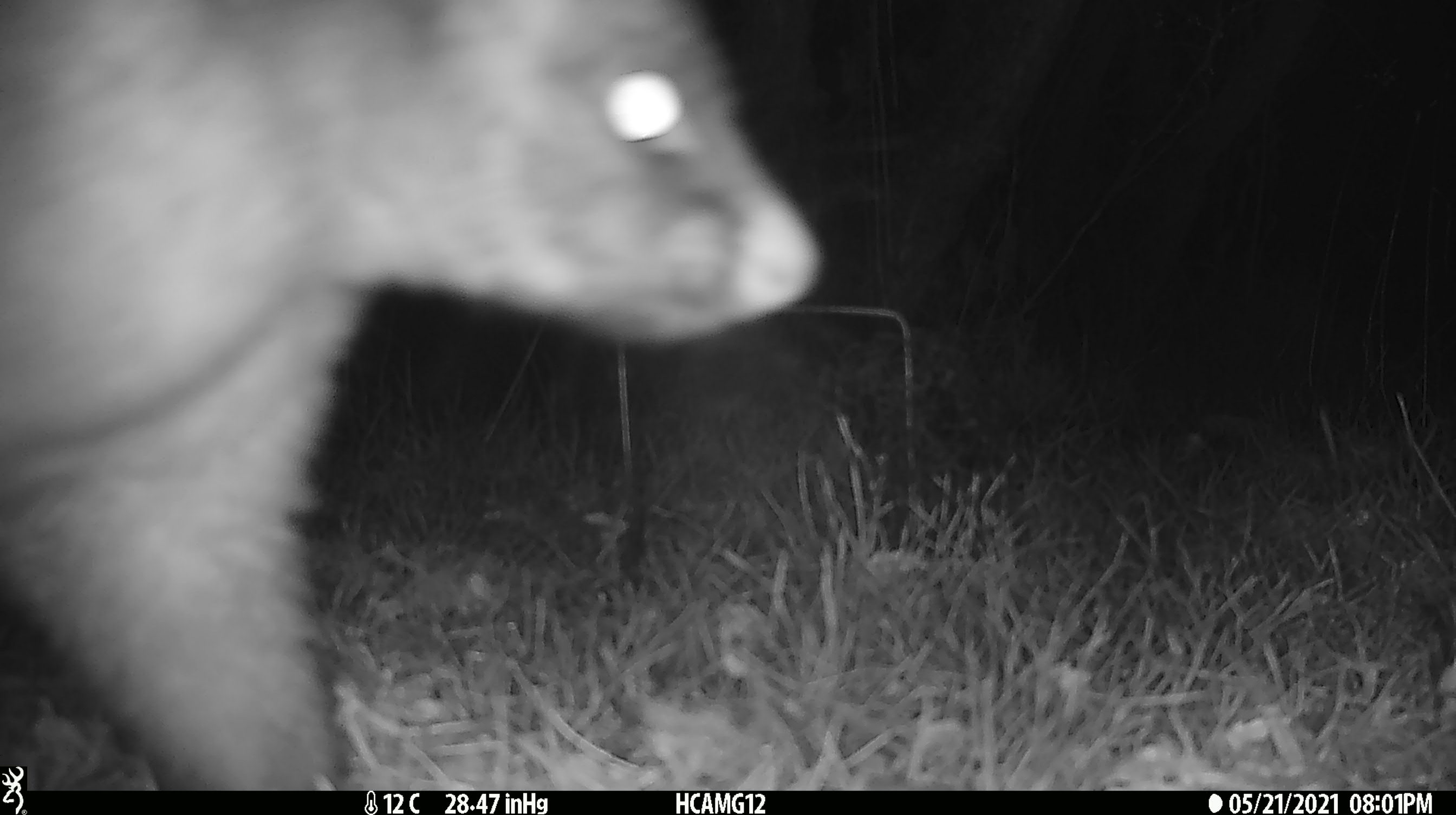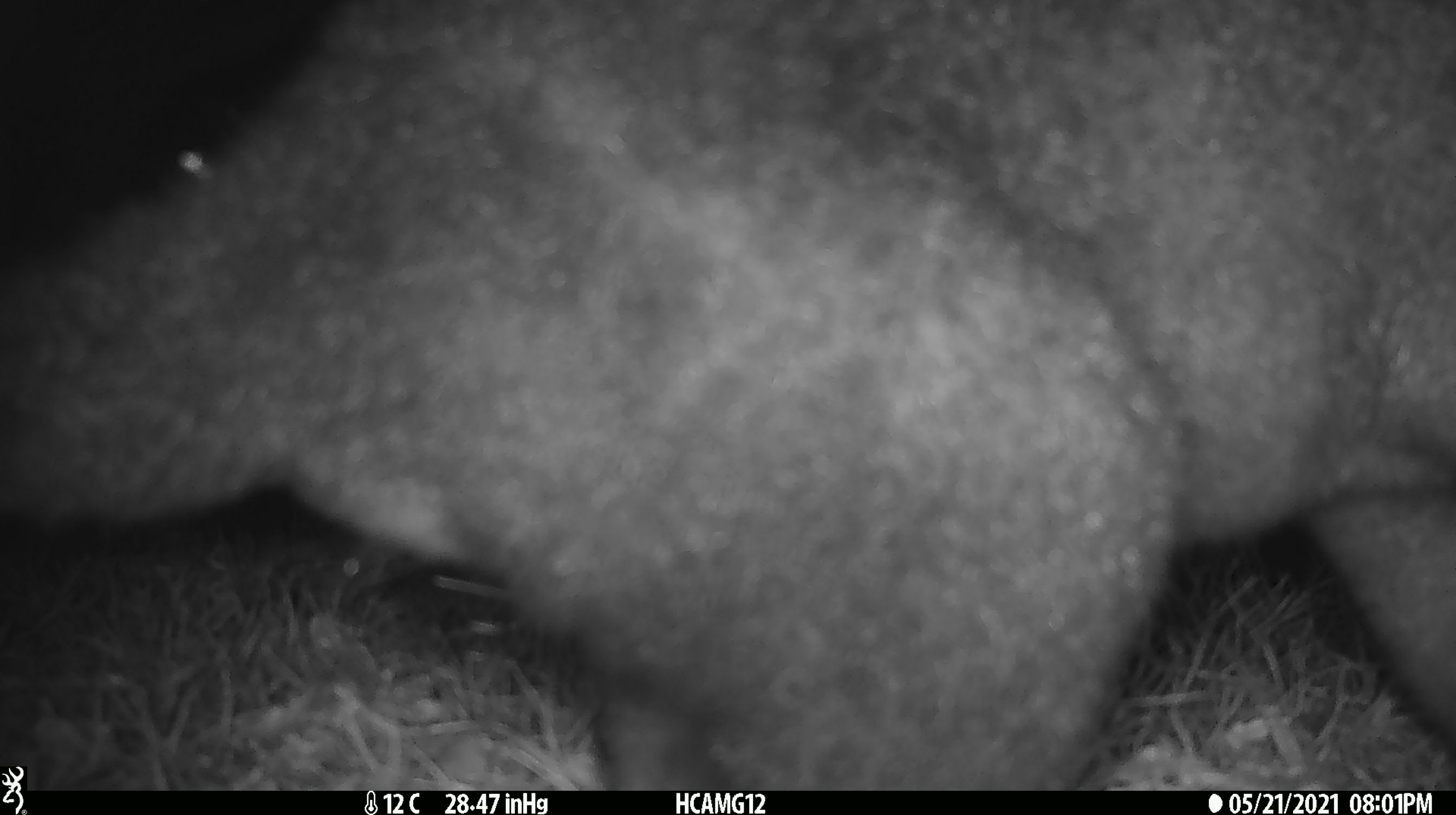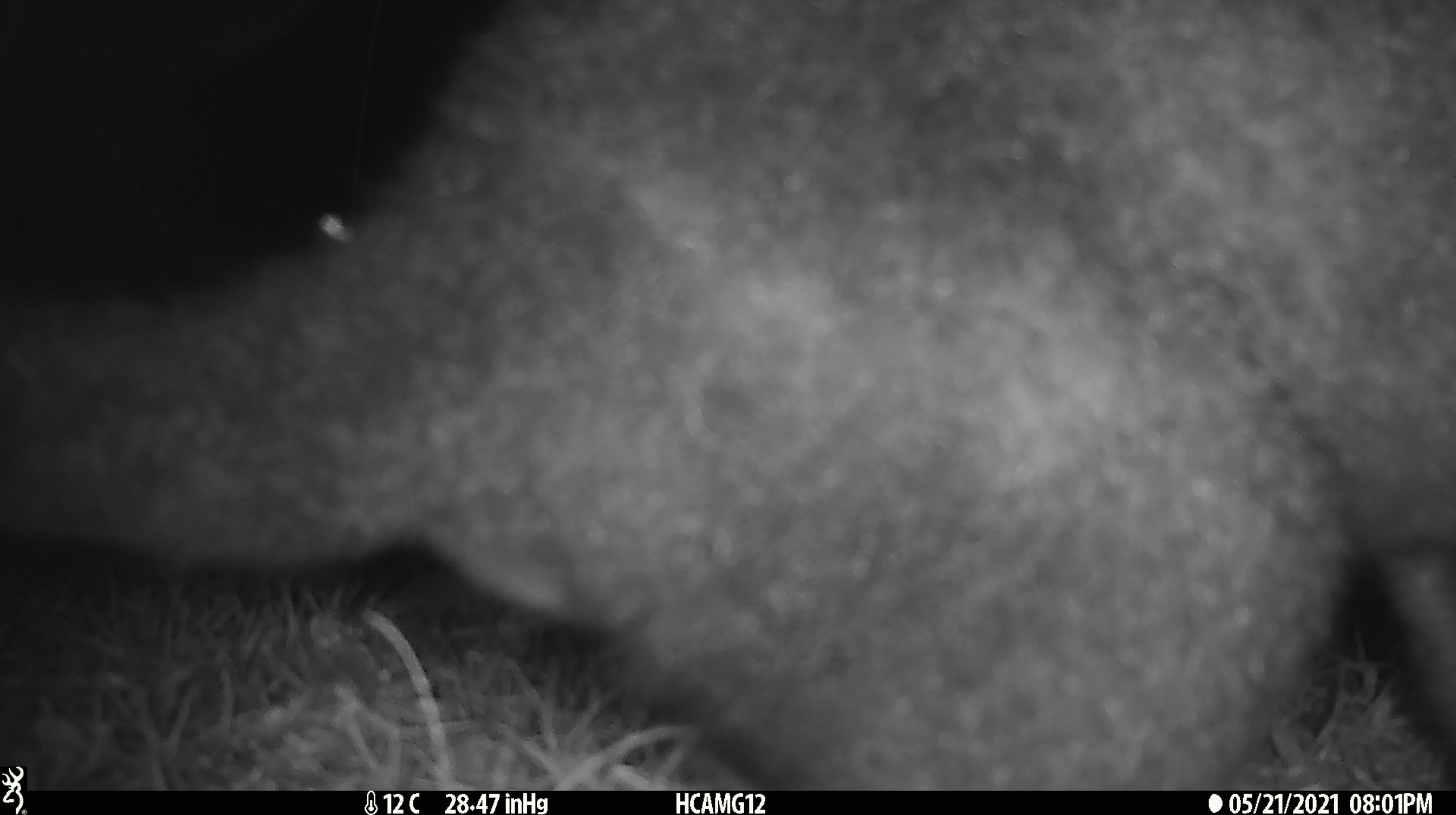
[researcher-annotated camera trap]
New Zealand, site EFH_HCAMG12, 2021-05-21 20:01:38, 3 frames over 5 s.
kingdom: Animalia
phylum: Chordata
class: Mammalia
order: Diprotodontia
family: Phalangeridae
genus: Trichosurus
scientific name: Trichosurus vulpecula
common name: common brushtail possum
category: possum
Possum (common brushtail possum) (Trichosurus vulpecula).